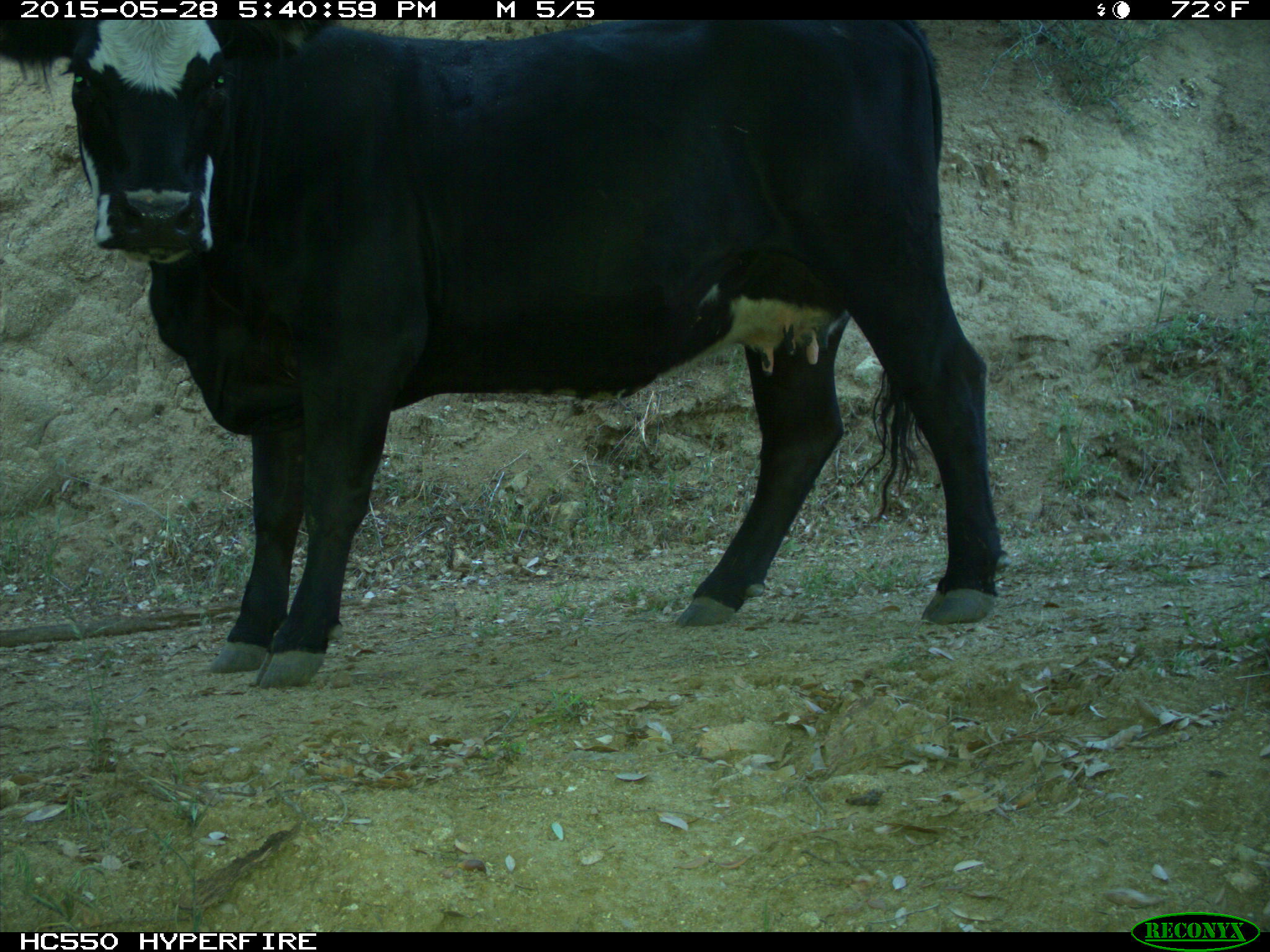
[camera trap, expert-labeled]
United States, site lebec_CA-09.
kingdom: Animalia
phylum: Chordata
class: Mammalia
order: Artiodactyla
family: Bovidae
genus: Bos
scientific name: Bos taurus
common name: domestic cow